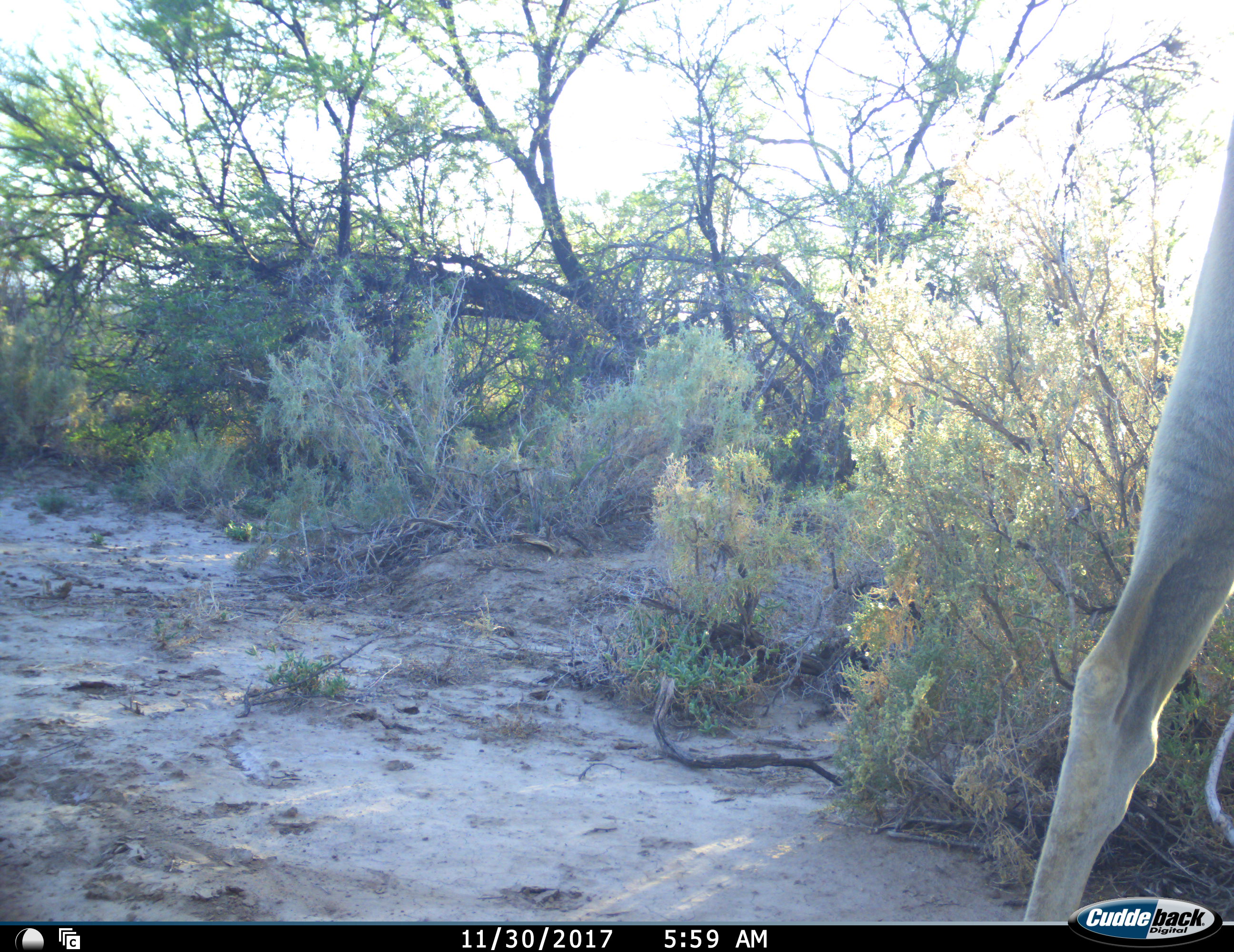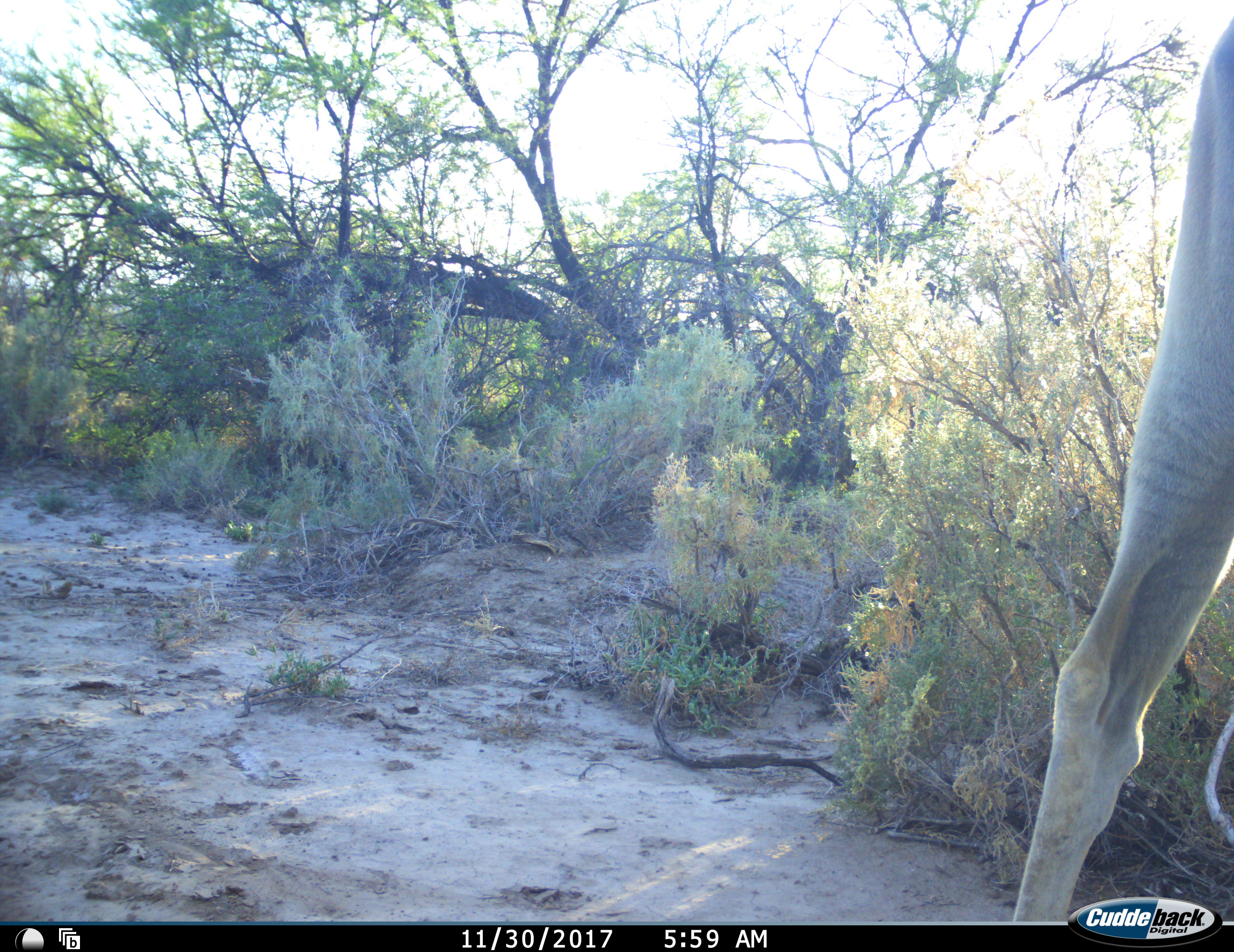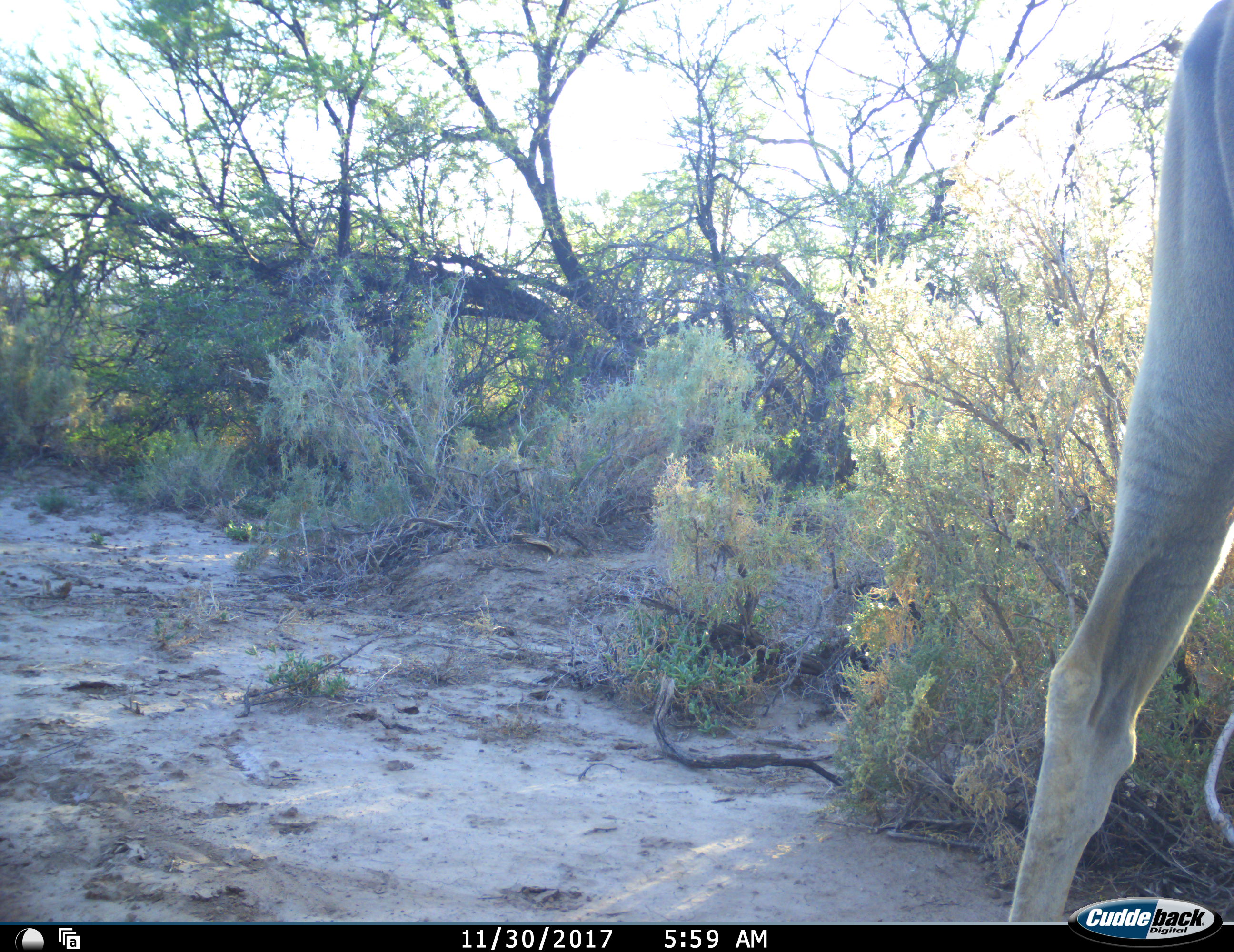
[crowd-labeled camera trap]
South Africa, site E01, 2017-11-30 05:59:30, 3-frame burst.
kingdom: Animalia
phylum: Chordata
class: Mammalia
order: Artiodactyla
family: Bovidae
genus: Tragelaphus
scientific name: Tragelaphus oryx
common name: eland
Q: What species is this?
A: Eland (Tragelaphus oryx).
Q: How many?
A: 1.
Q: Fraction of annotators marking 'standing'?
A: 67%.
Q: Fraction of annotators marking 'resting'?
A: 0%.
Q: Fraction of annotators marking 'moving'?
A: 33%.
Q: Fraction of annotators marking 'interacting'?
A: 0%.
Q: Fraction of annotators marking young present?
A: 0%.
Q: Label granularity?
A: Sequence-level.